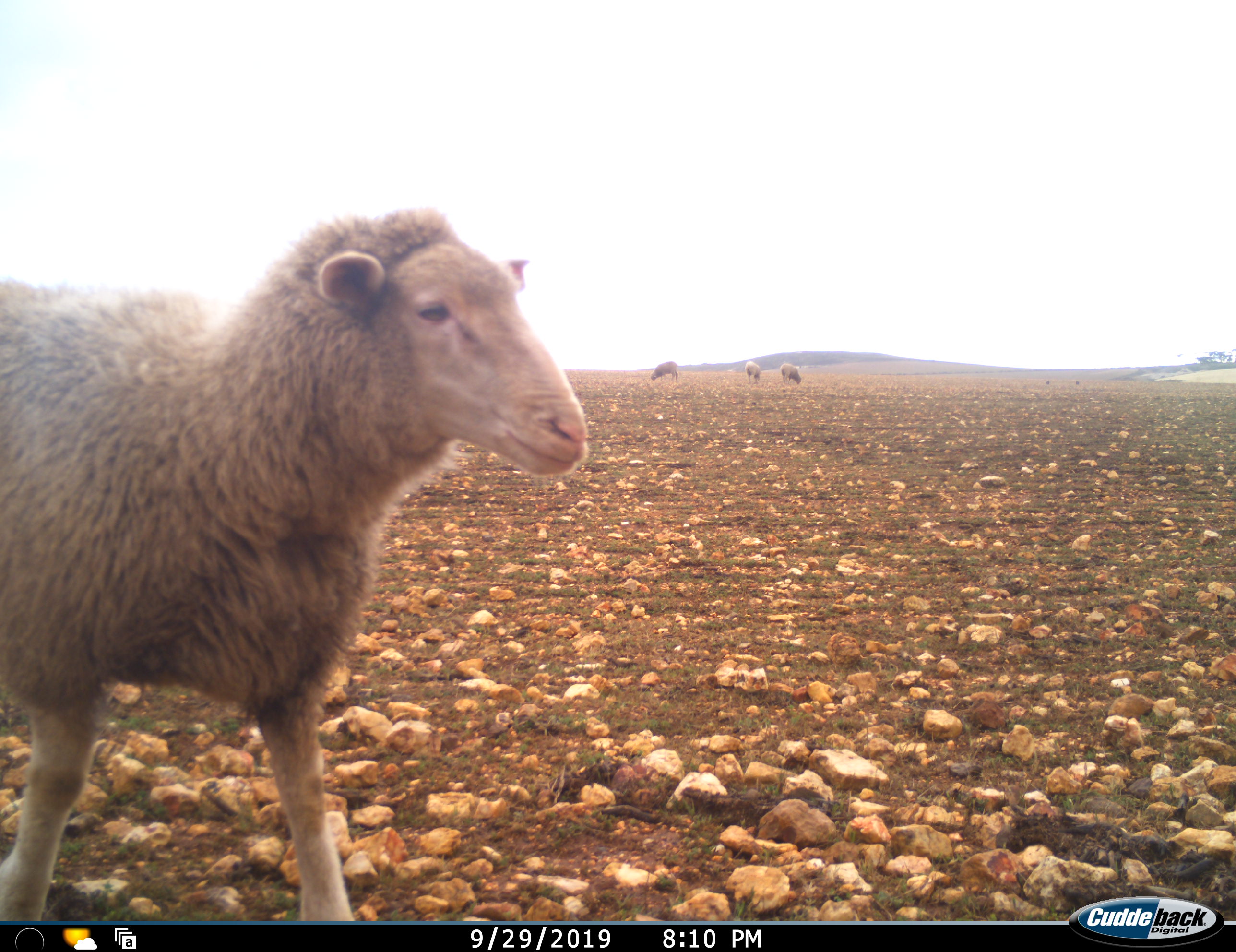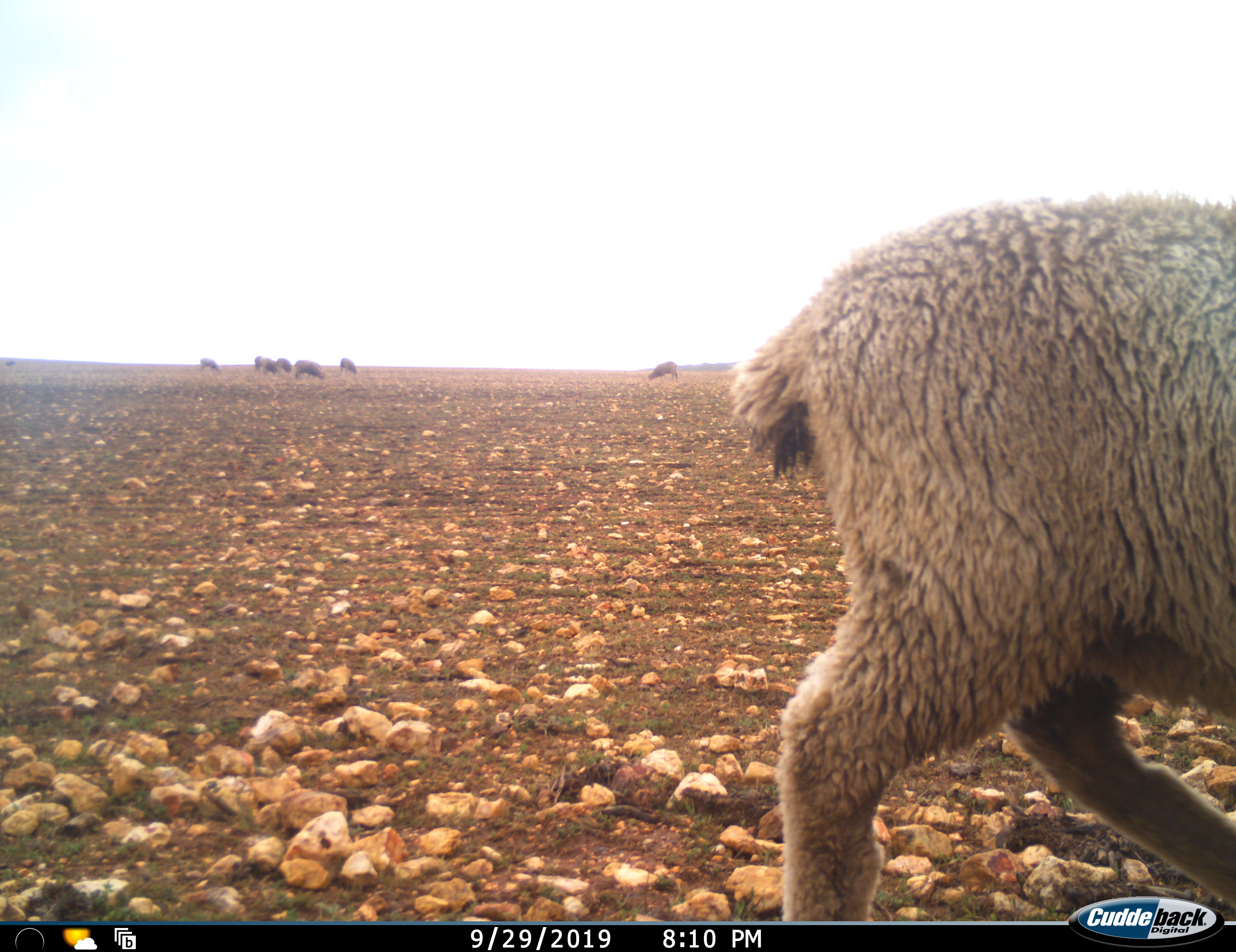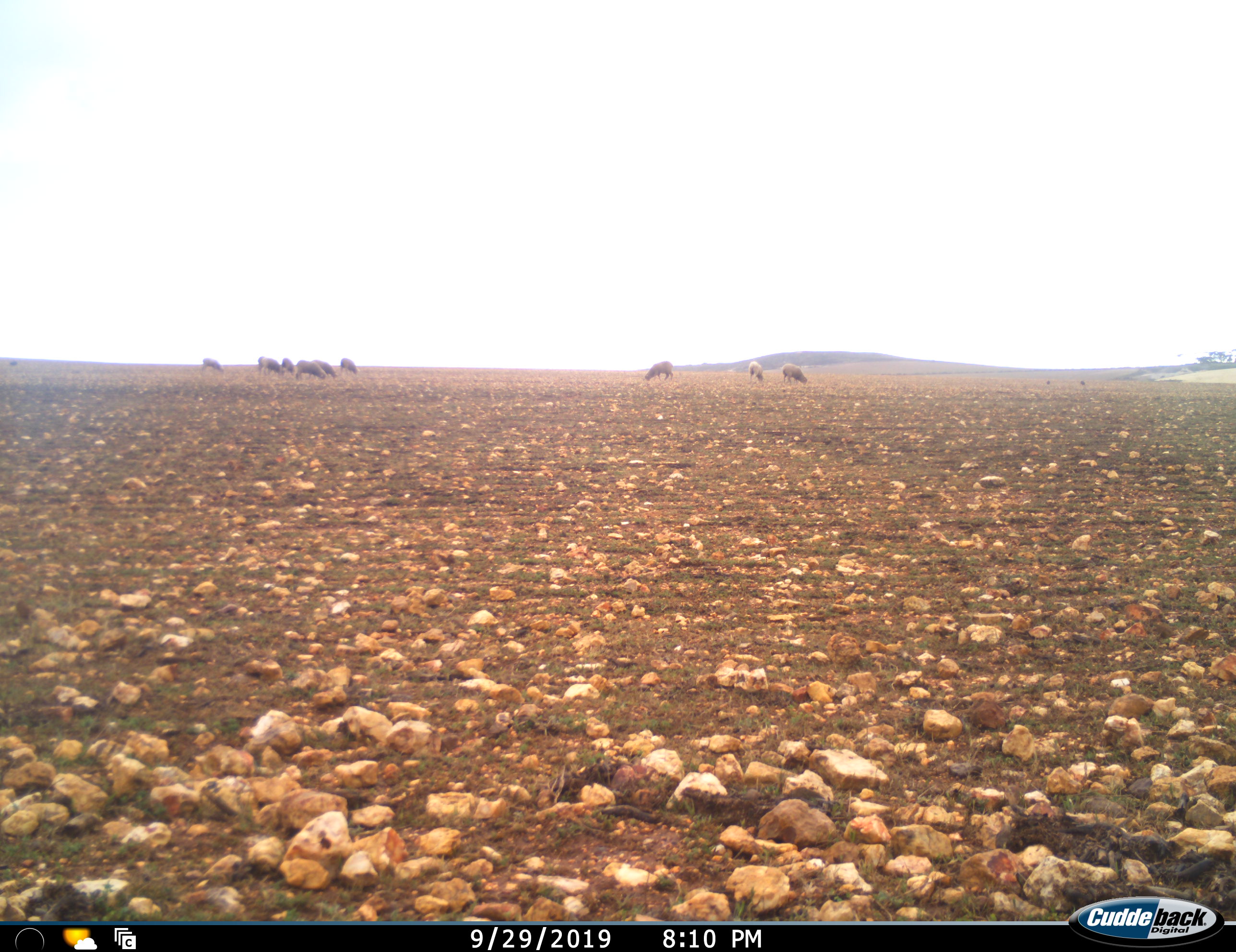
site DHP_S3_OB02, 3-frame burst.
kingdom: Animalia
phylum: Chordata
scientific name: Vertebrata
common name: domestic animal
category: domesticanimal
Domesticanimal (domestic animal) (Vertebrata), count 11-50. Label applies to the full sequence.